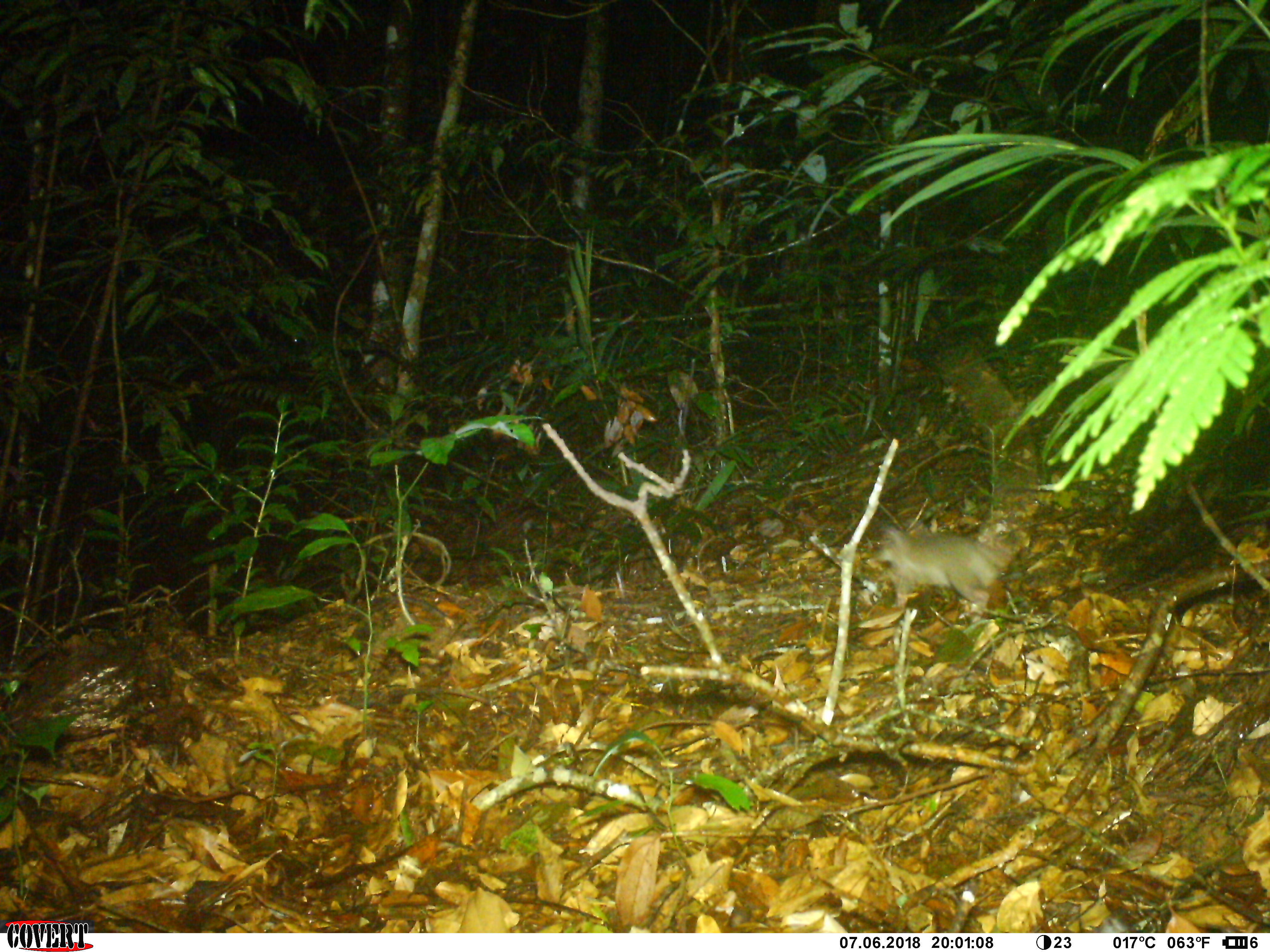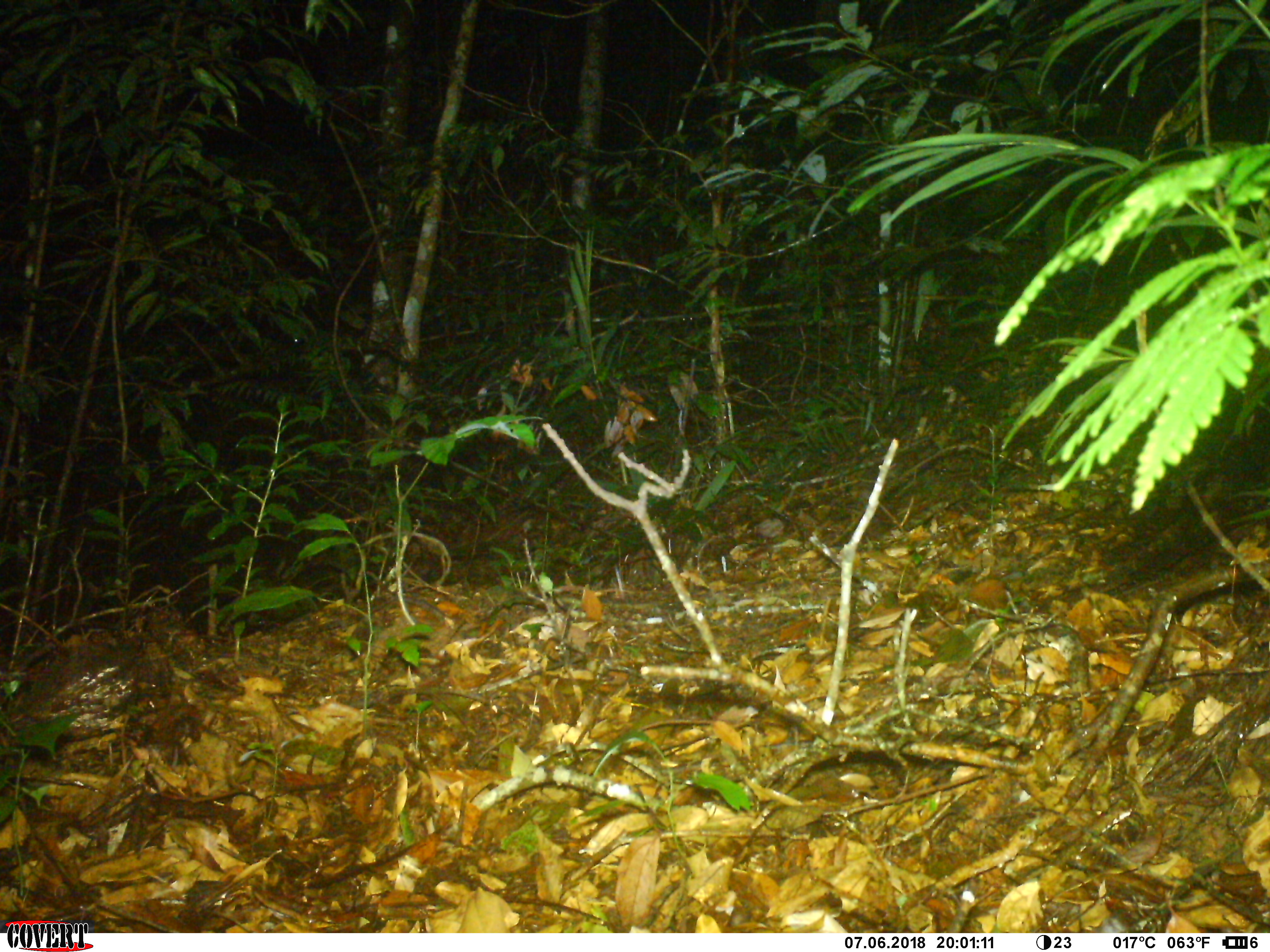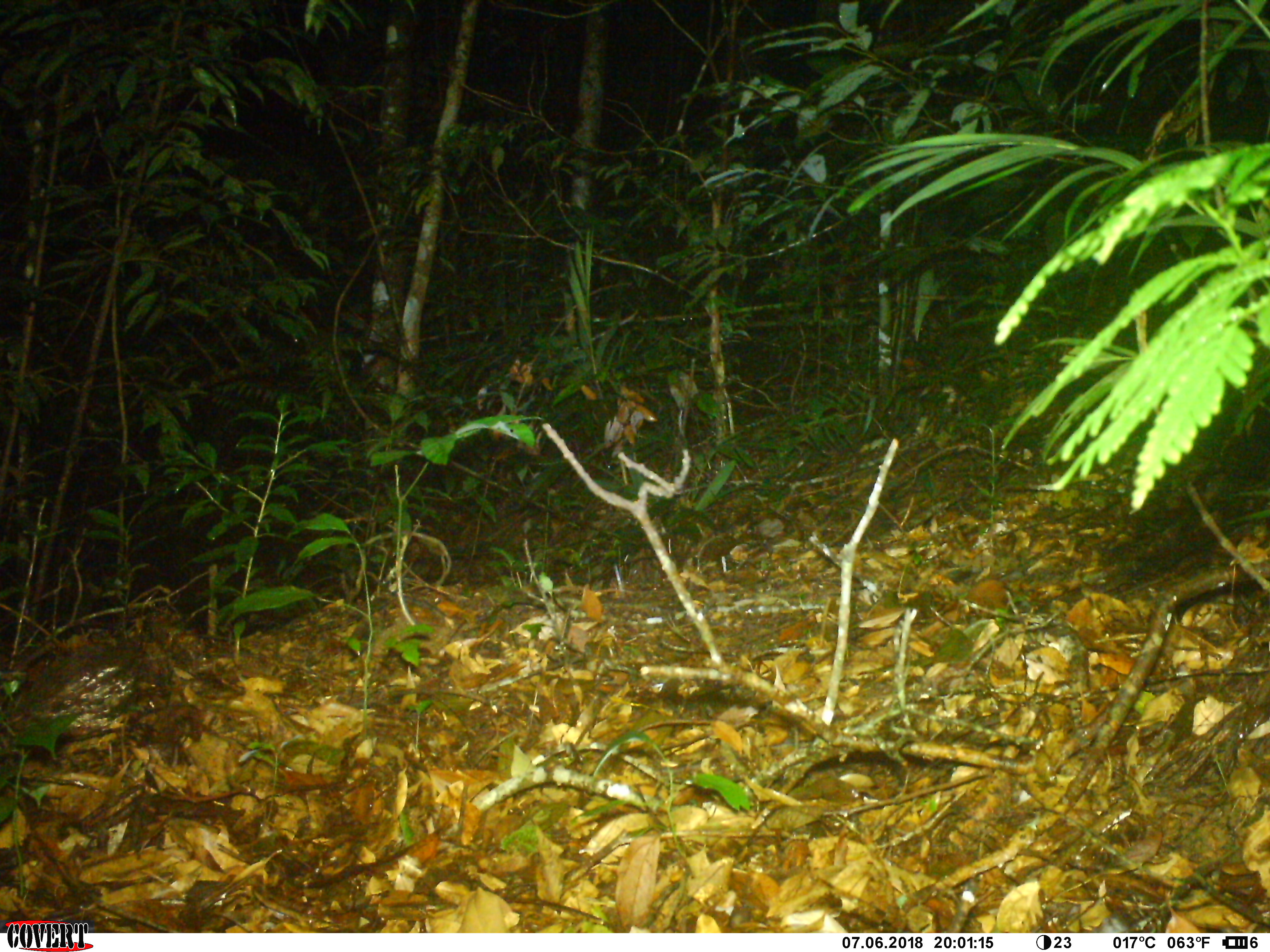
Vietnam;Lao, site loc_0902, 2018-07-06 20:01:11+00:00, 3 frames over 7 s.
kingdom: Animalia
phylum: Chordata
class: Mammalia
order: Rodentia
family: Muridae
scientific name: Muridae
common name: old-world mice and rats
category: unidentified murid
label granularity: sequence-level